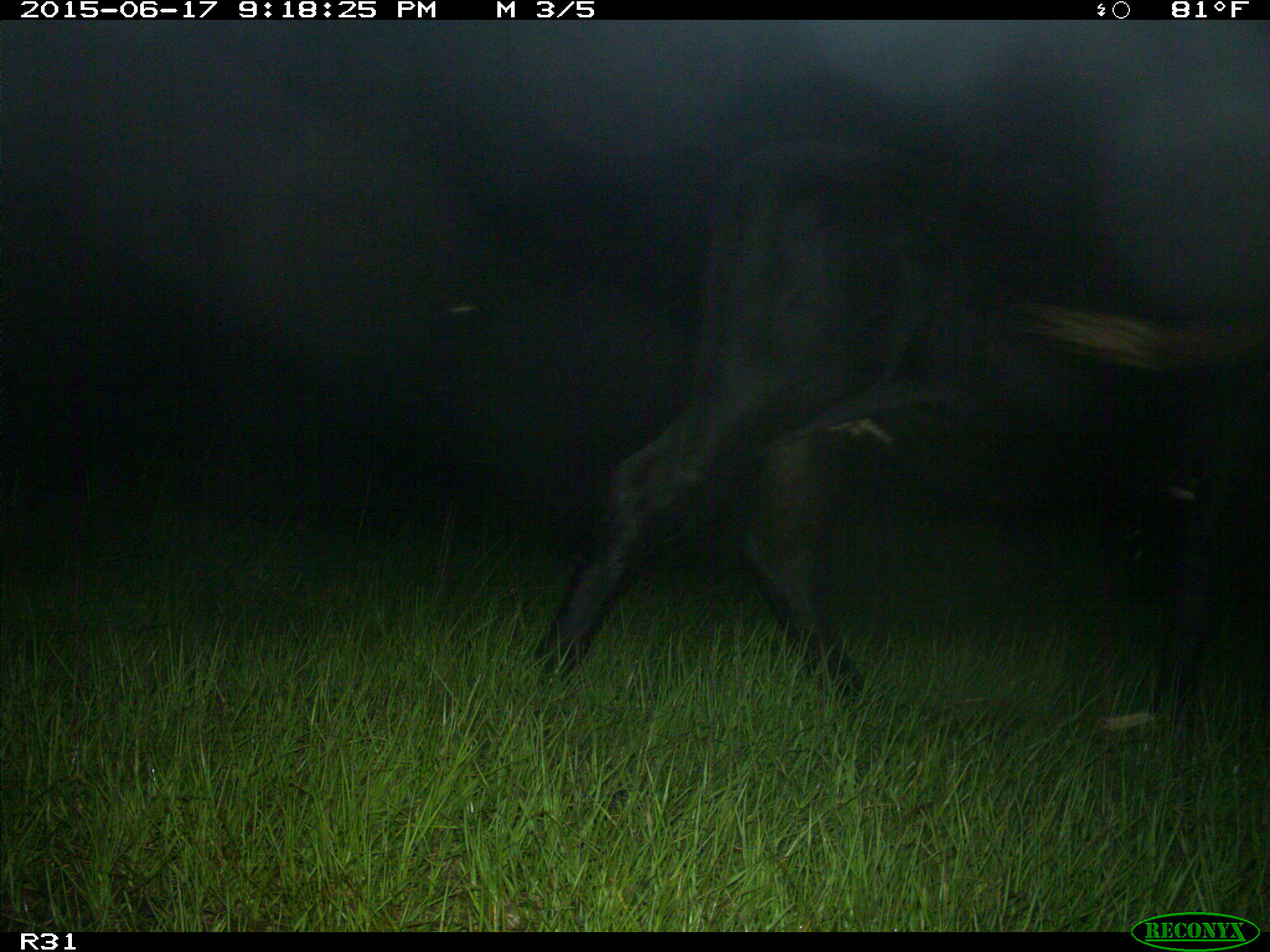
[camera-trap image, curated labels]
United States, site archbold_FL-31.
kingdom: Animalia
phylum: Chordata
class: Mammalia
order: Artiodactyla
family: Bovidae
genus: Bos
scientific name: Bos taurus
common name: domestic cow